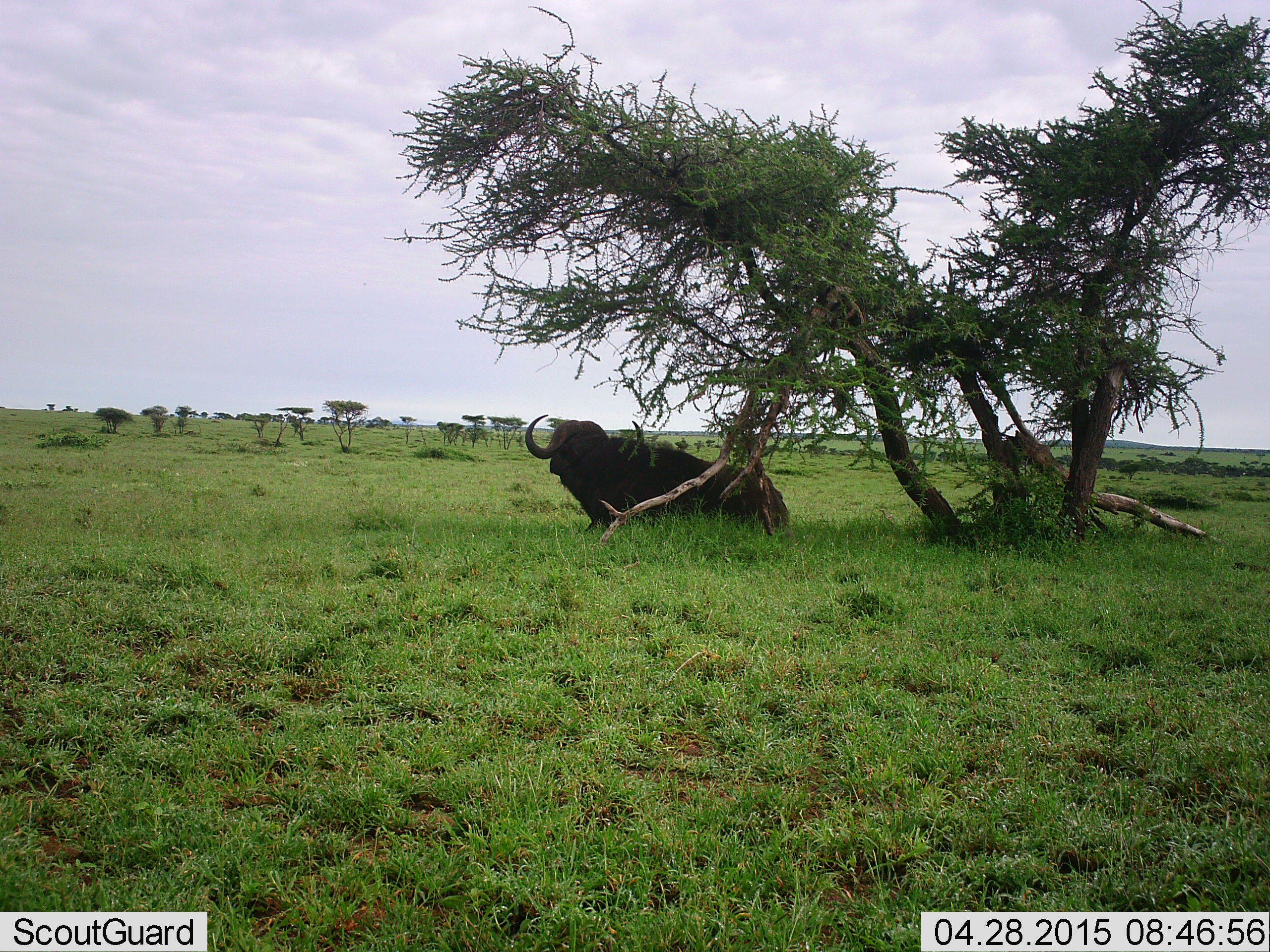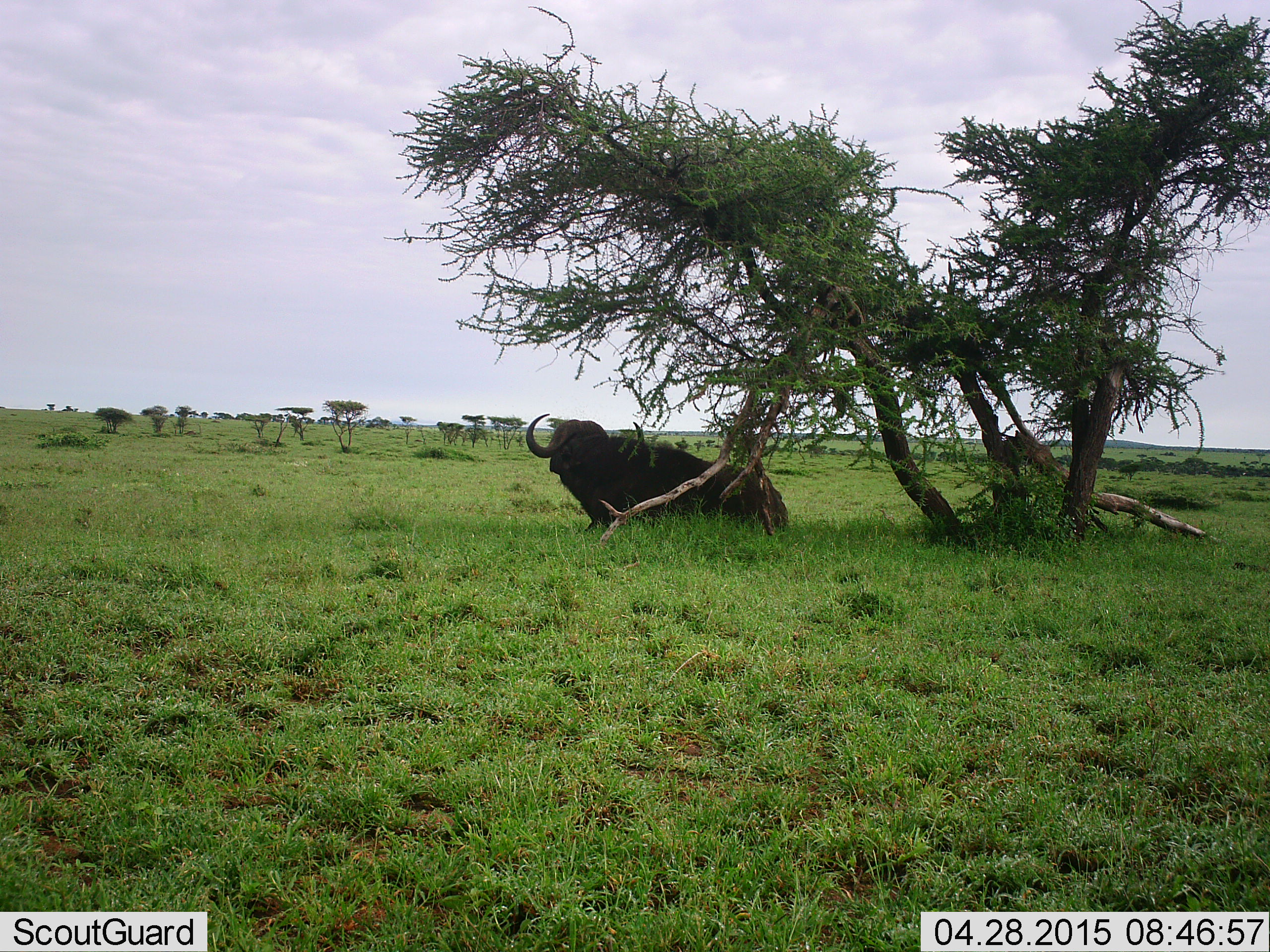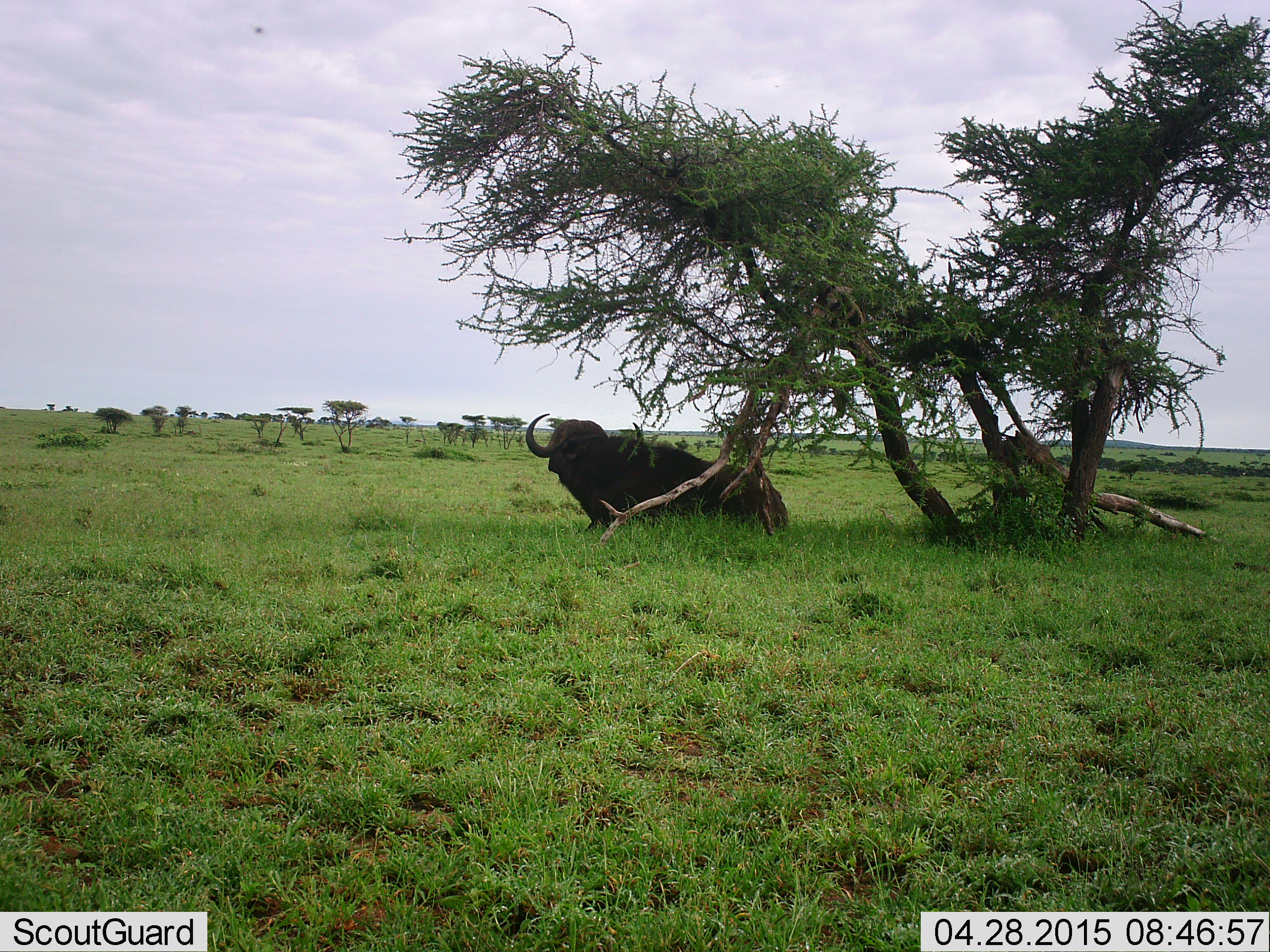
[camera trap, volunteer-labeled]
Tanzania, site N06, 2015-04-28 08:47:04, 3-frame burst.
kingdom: Animalia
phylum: Chordata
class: Mammalia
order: Artiodactyla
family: Bovidae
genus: Syncerus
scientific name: Syncerus caffer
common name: cape buffalo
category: buffalo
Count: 1.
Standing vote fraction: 0%.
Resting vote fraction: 100%.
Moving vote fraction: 0%.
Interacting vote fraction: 0%.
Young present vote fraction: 0%.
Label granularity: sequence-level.